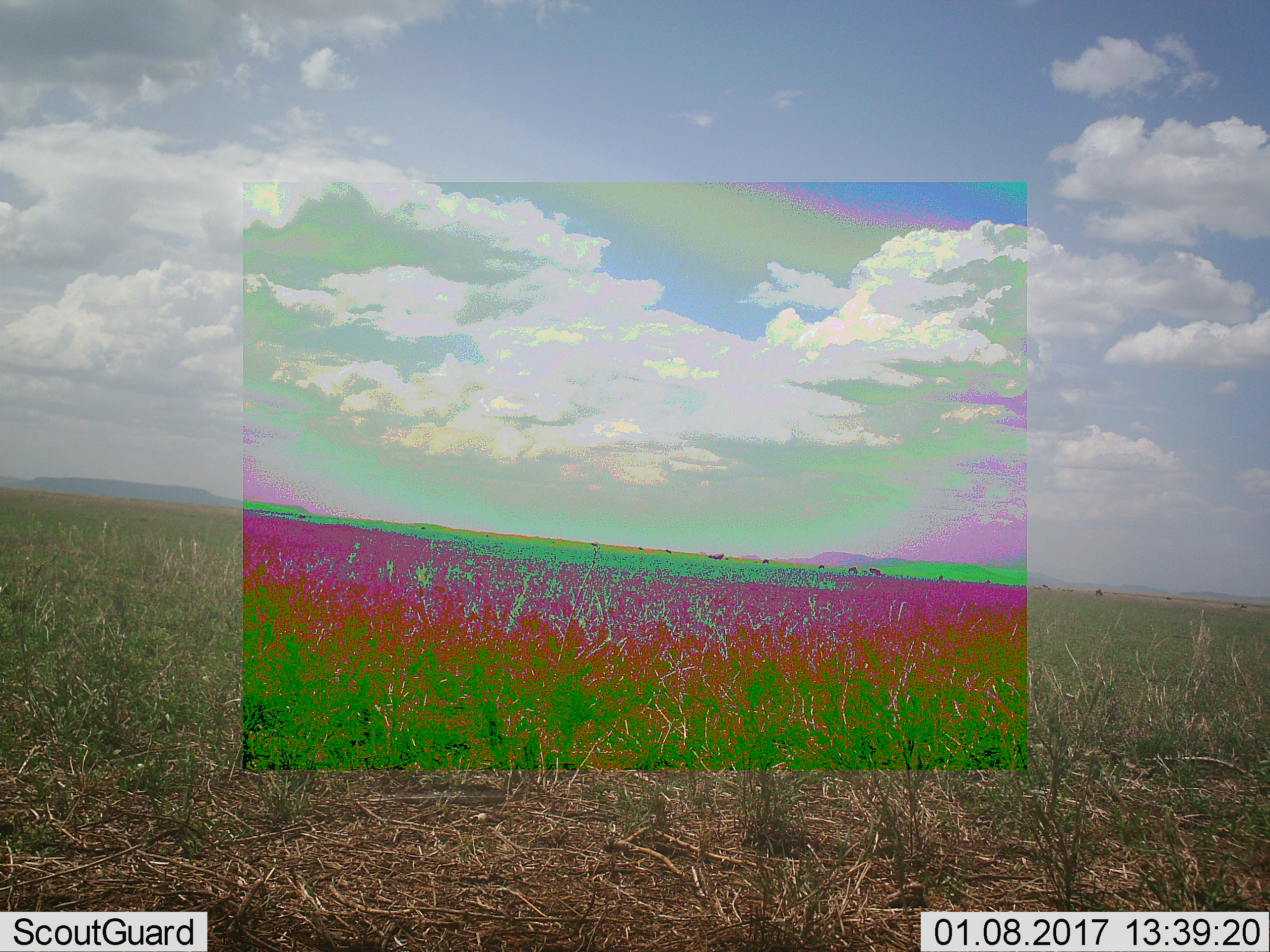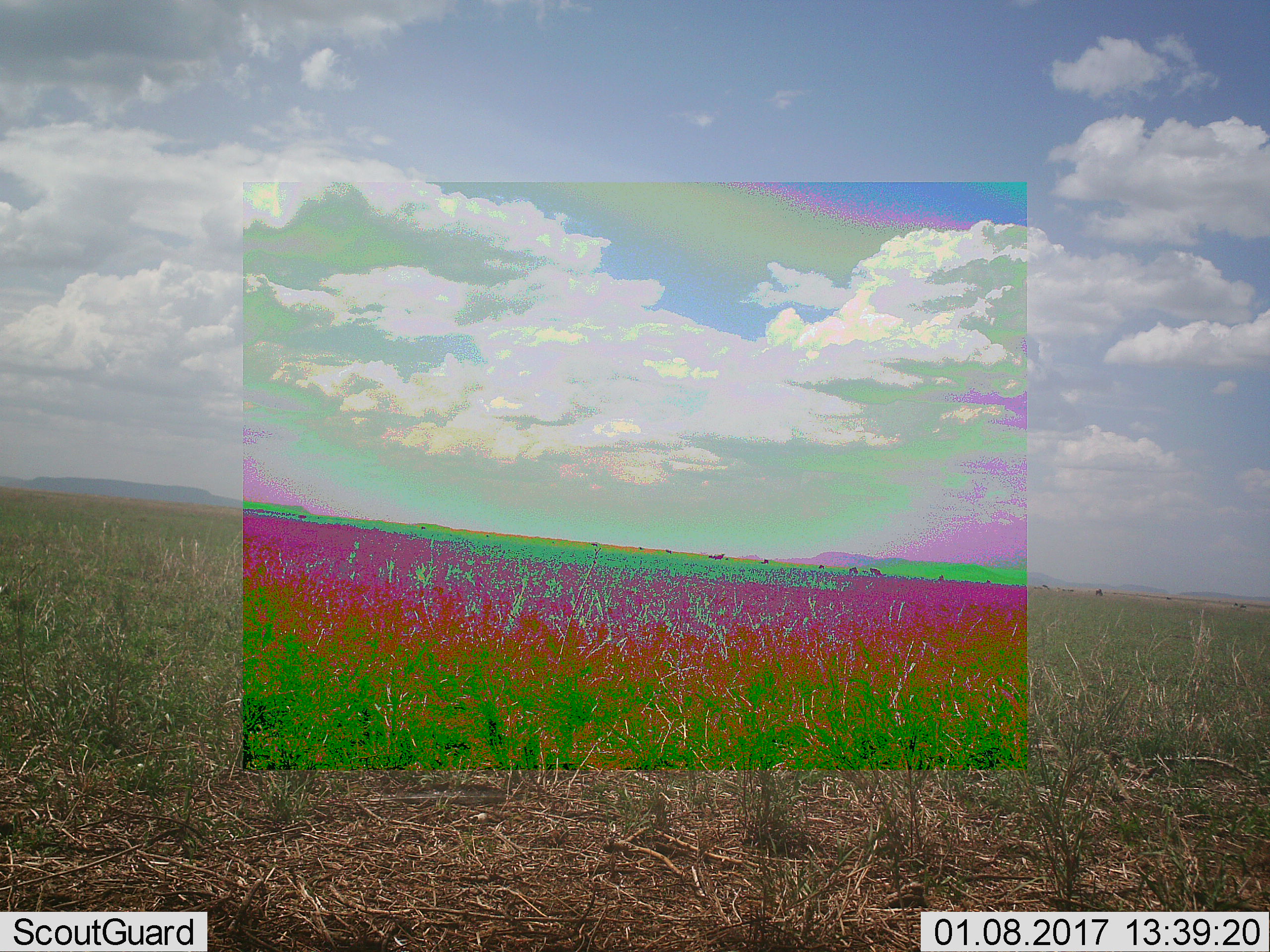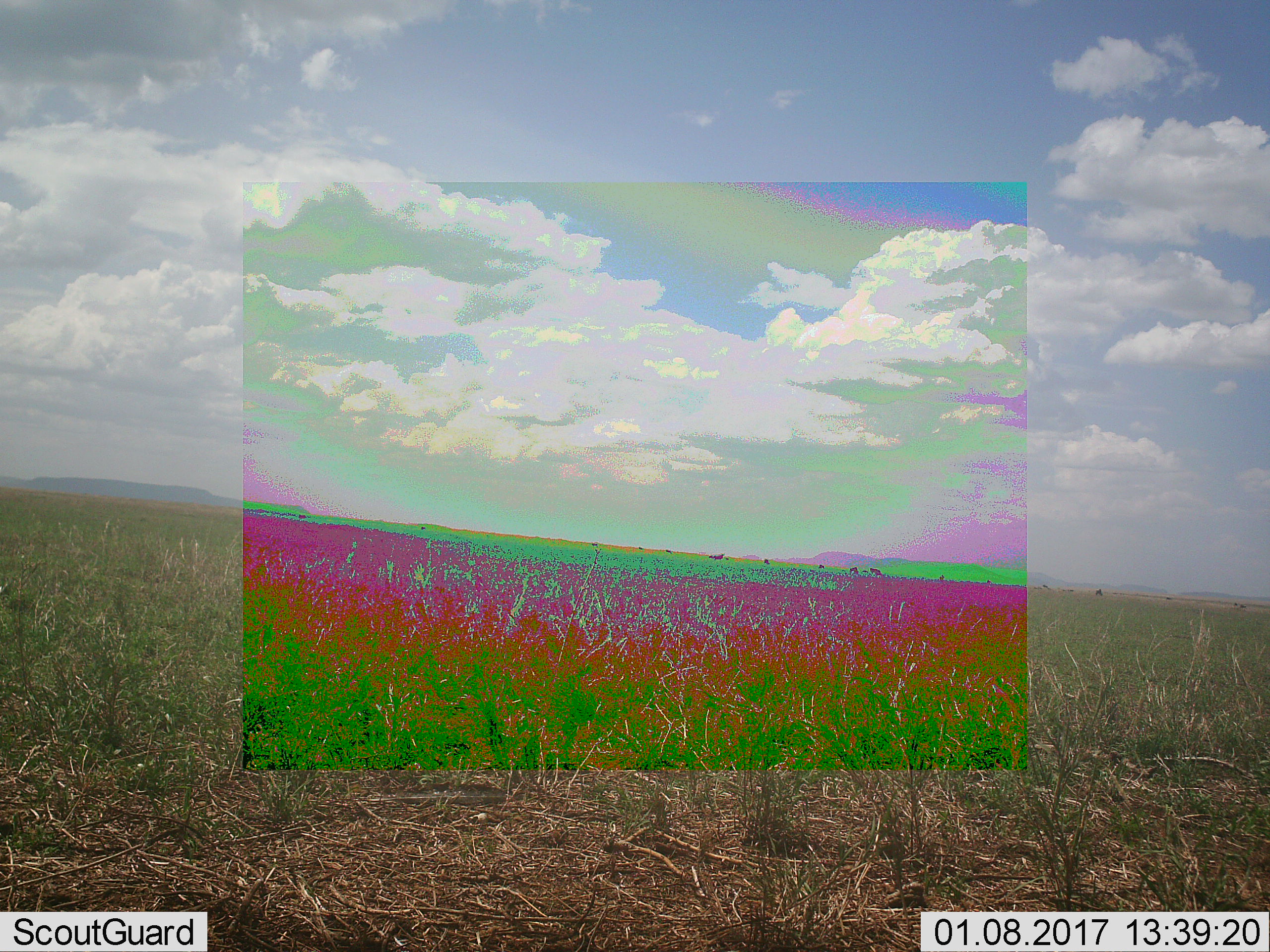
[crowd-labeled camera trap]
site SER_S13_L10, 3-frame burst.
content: unidentified animal